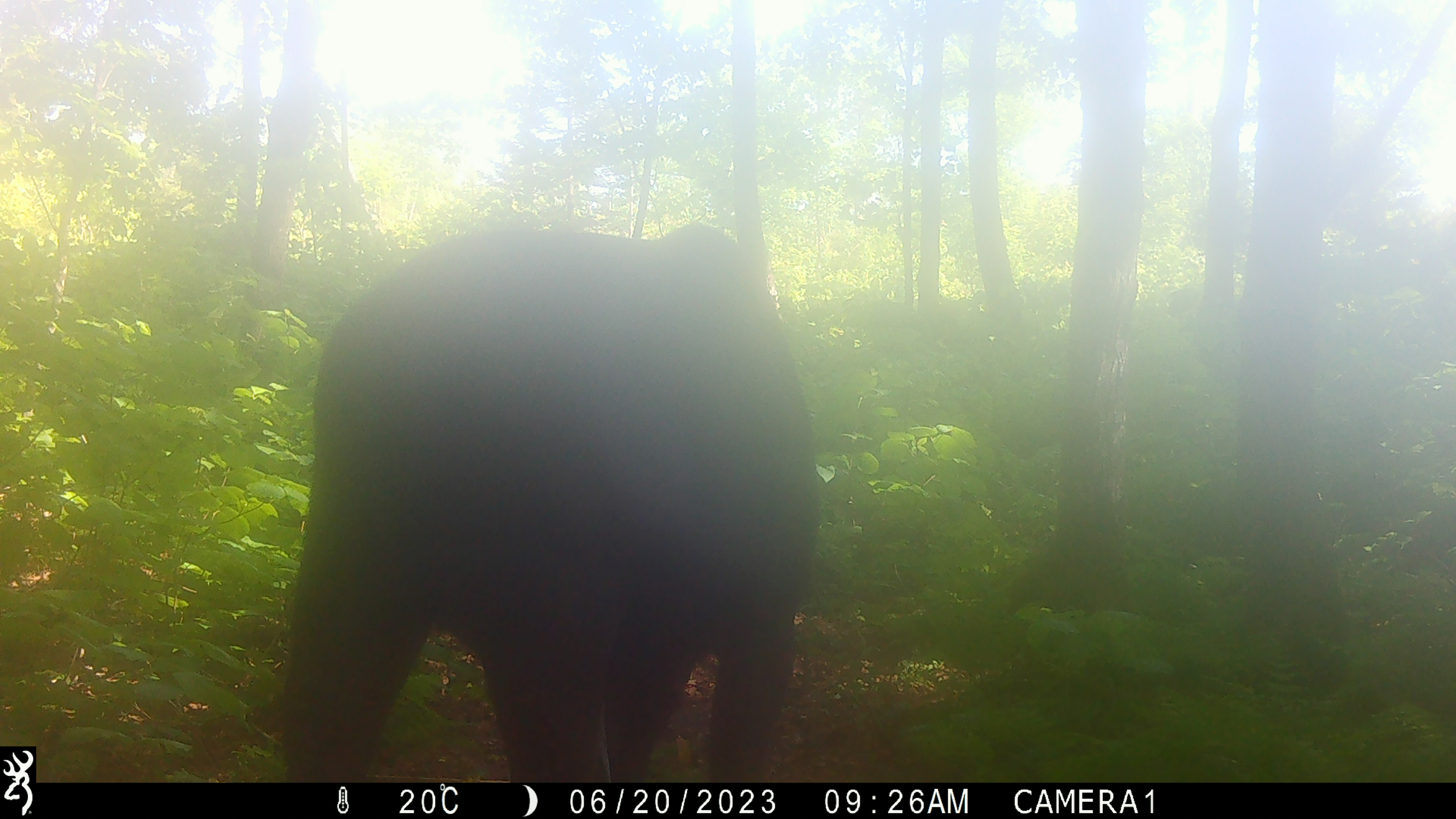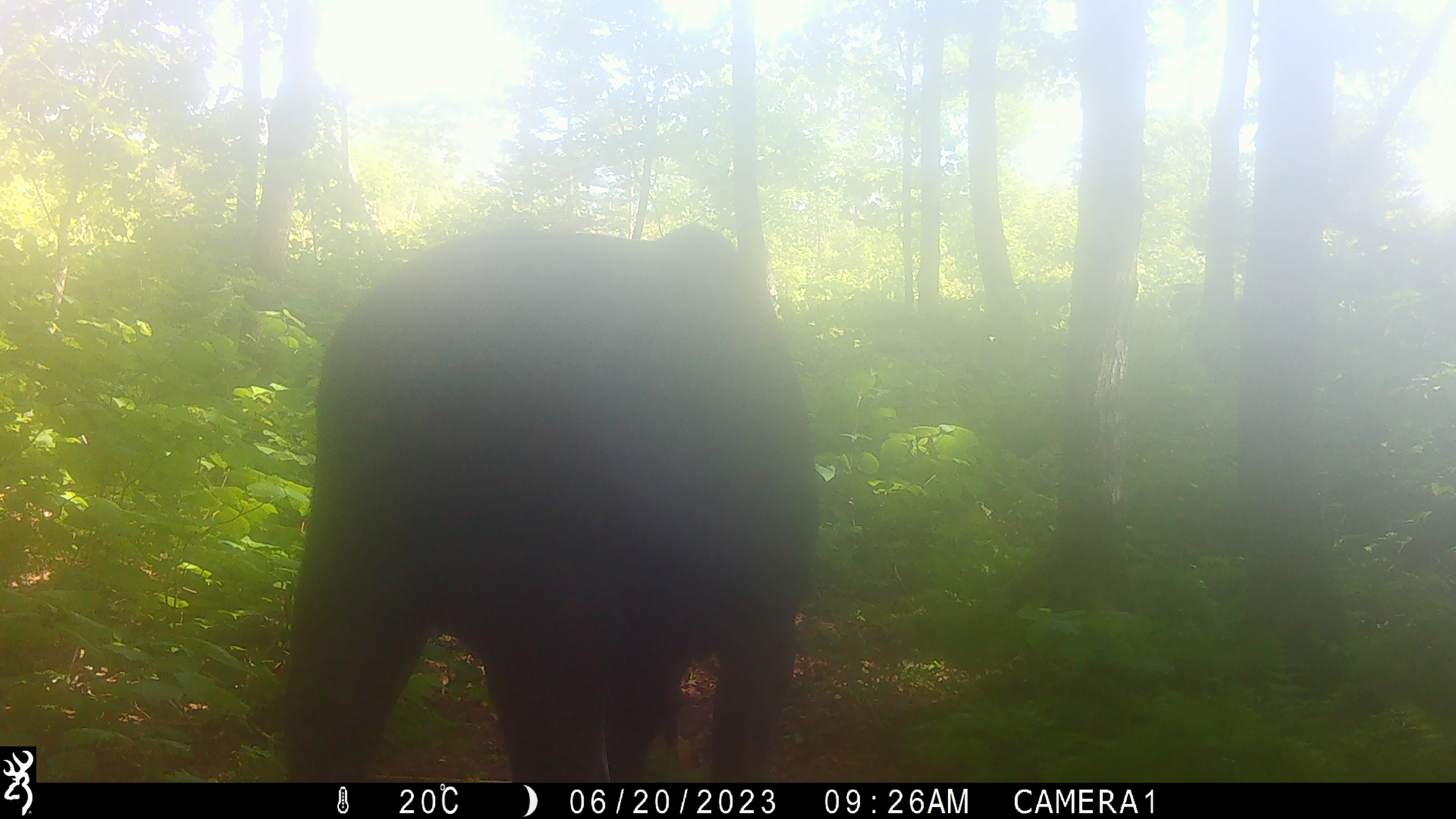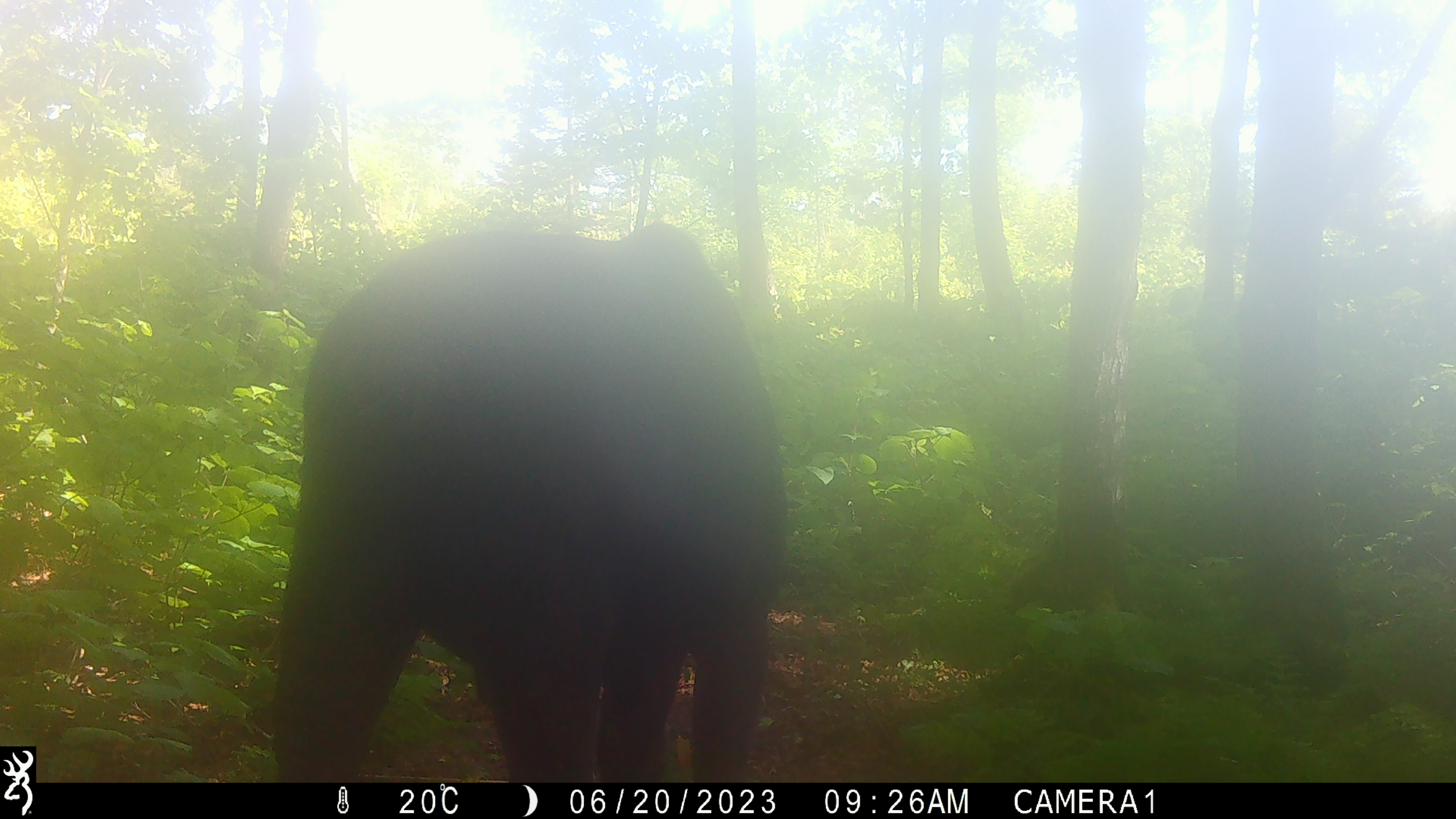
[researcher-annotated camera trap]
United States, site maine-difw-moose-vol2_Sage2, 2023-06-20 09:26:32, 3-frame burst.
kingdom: Animalia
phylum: Chordata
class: Mammalia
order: Artiodactyla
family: Cervidae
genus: Alces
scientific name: Alces alces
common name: moose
Moose (Alces alces).